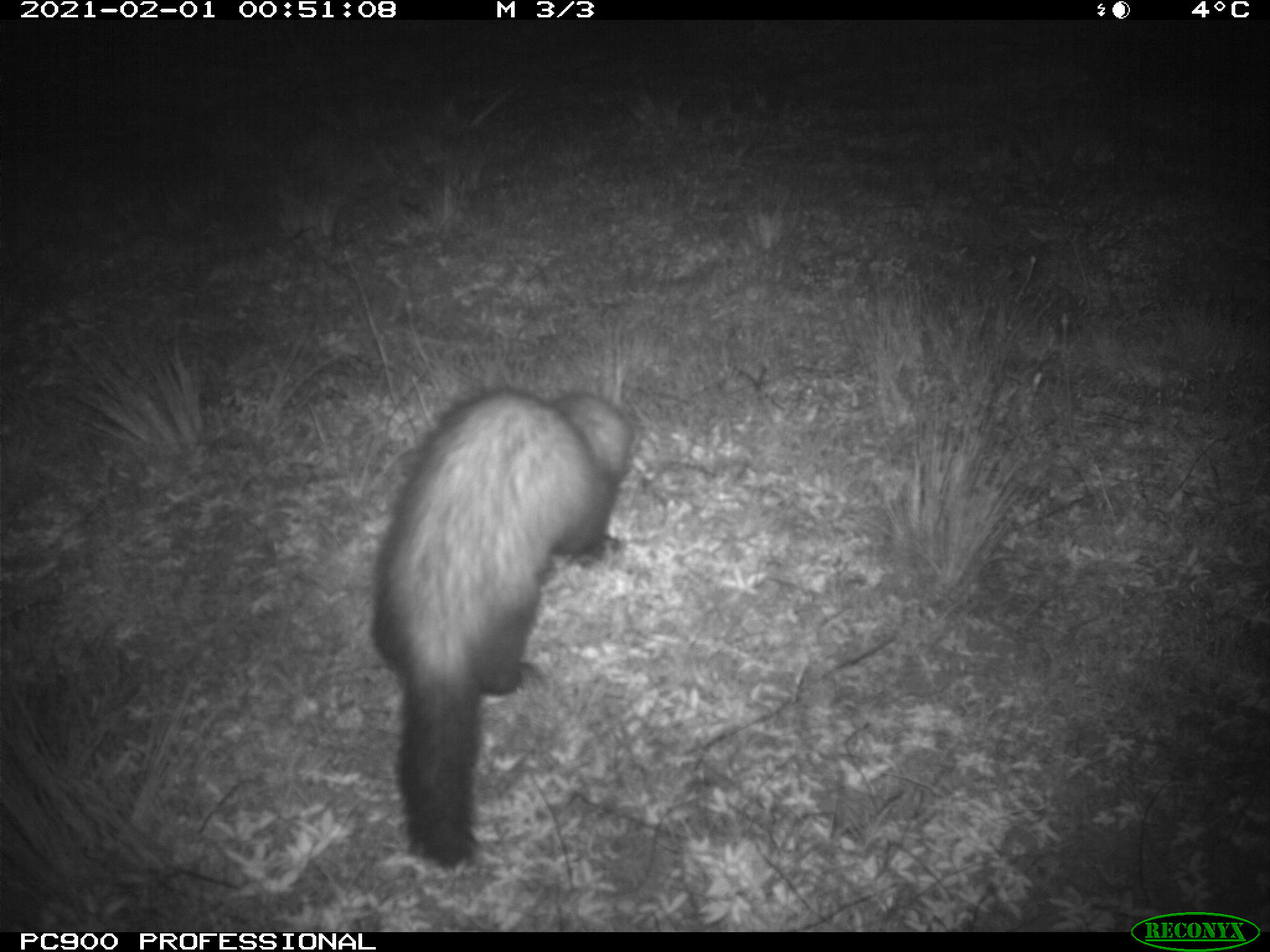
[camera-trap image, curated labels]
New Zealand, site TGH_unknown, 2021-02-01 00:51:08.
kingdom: Animalia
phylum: Chordata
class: Mammalia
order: Carnivora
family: Mustelidae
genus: Mustela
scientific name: Mustela furo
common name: ferret